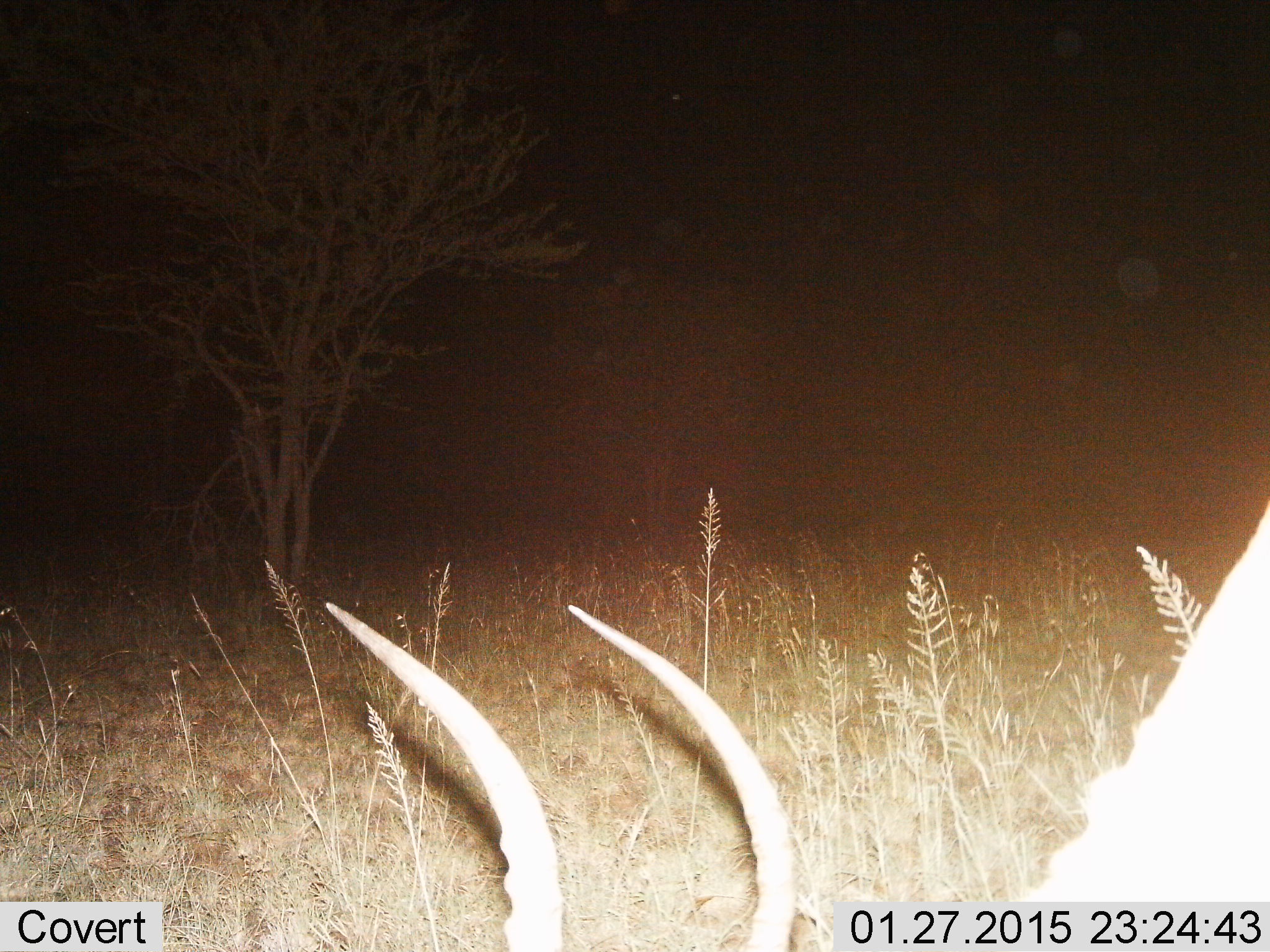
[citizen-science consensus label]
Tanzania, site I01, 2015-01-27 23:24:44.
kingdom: Animalia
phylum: Chordata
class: Mammalia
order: Artiodactyla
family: Bovidae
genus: Kobus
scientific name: Kobus ellipsiprymnus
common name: waterbuck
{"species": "waterbuck (Kobus ellipsiprymnus)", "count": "1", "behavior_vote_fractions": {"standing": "20%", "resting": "0%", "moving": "0%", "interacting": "0%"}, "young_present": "0%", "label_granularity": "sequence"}